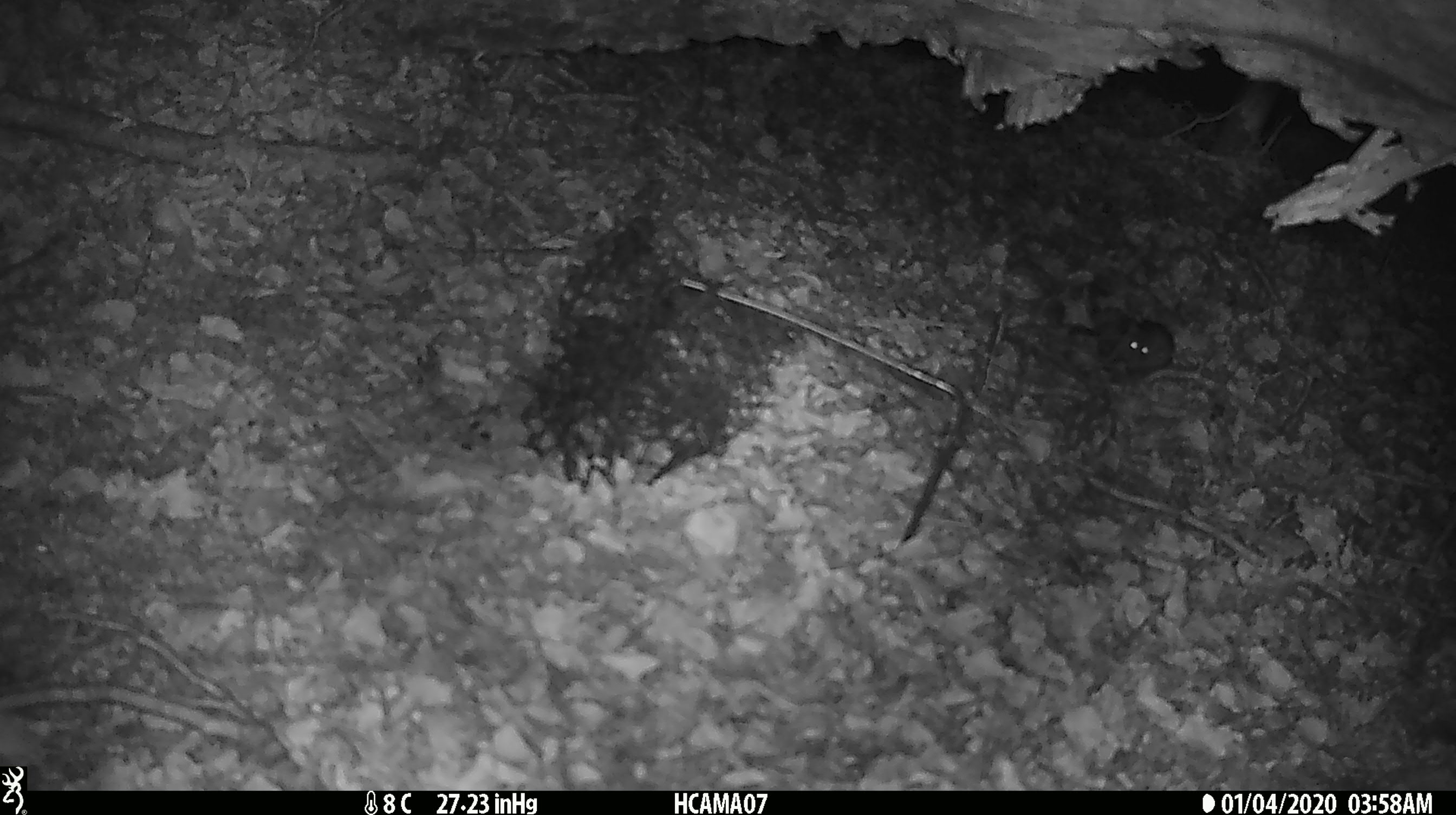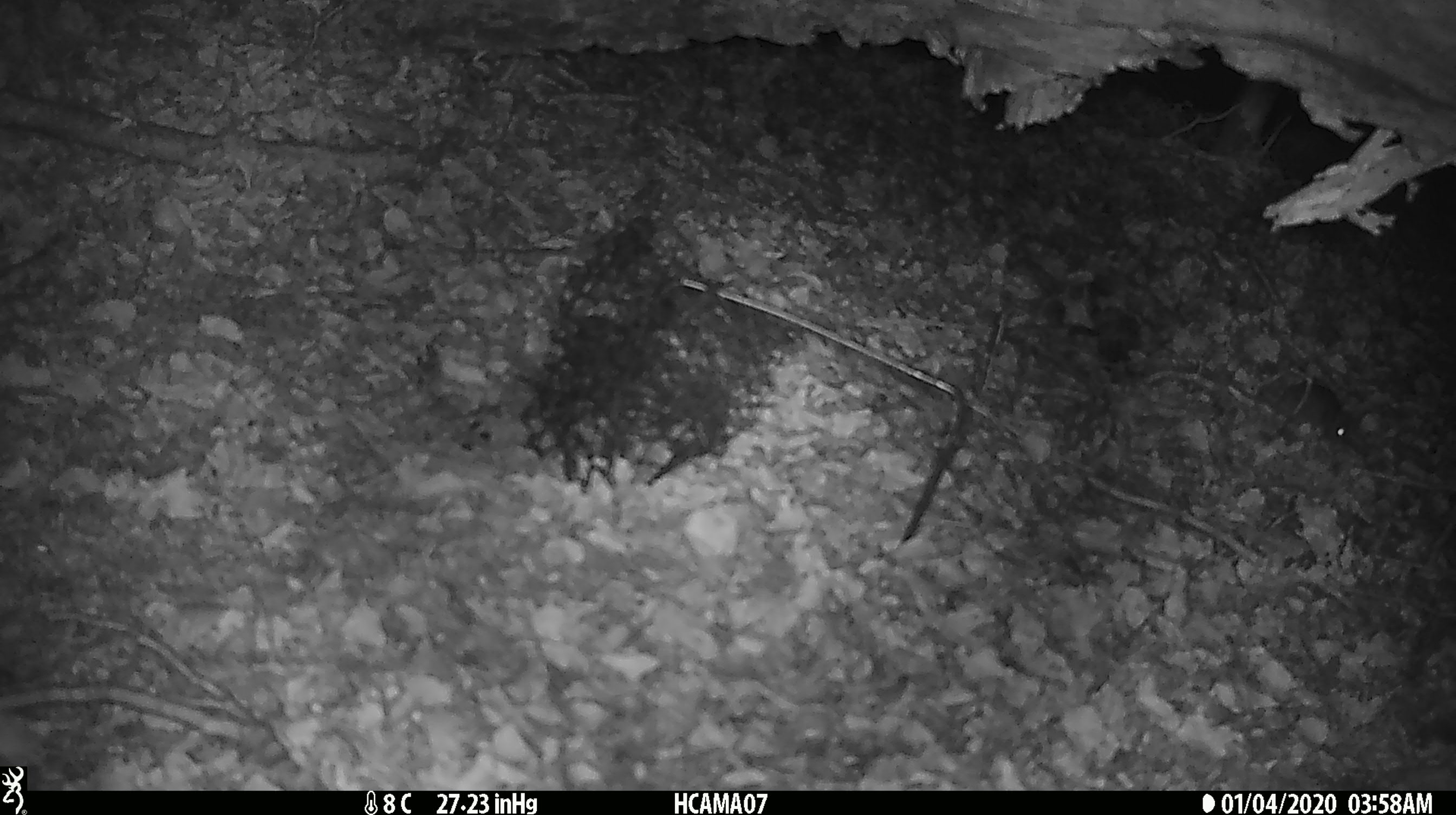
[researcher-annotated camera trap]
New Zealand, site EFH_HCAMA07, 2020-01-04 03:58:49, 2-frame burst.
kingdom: Animalia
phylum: Chordata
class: Mammalia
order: Rodentia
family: Muridae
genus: Mus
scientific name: Mus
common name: mouse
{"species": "mouse (Mus)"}